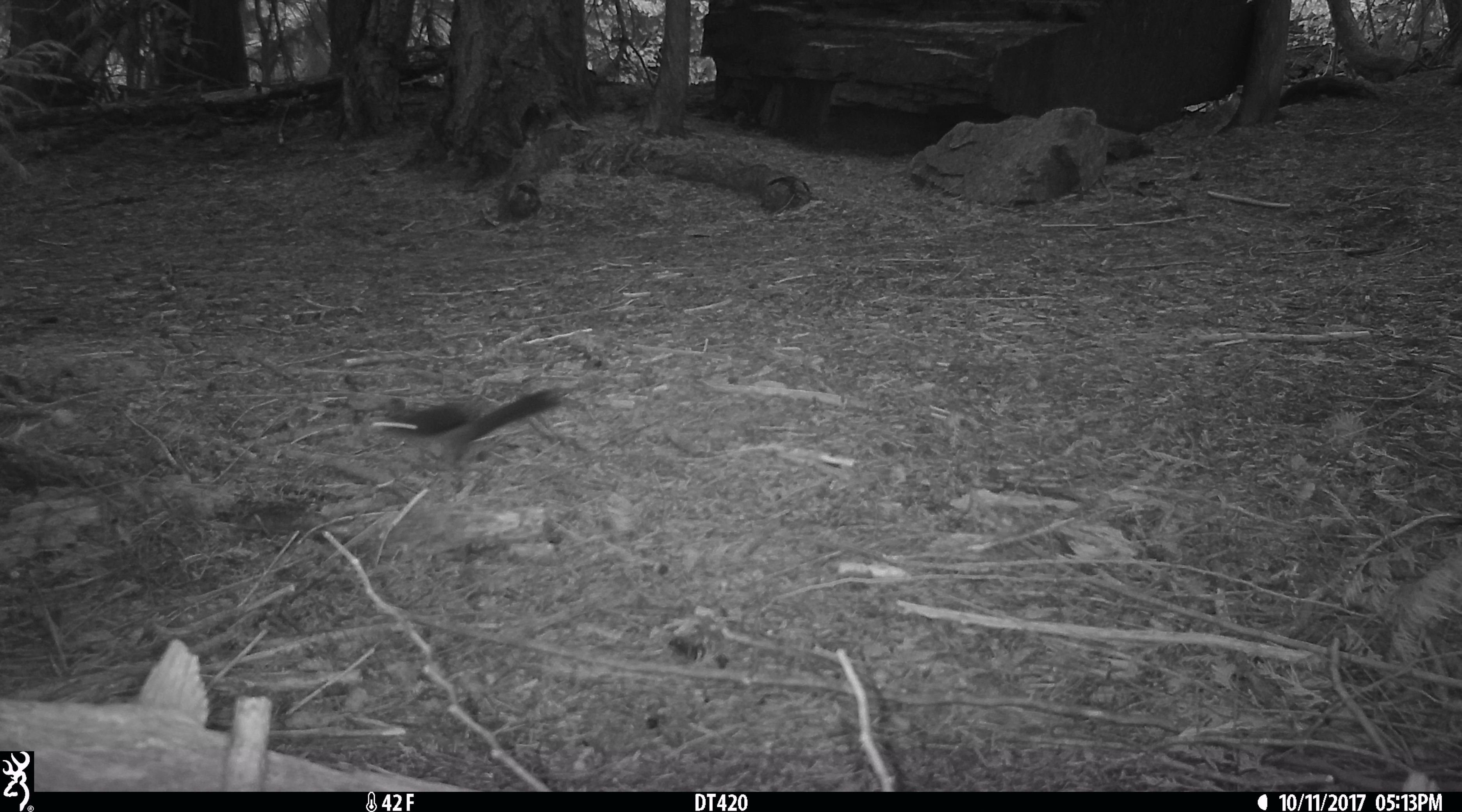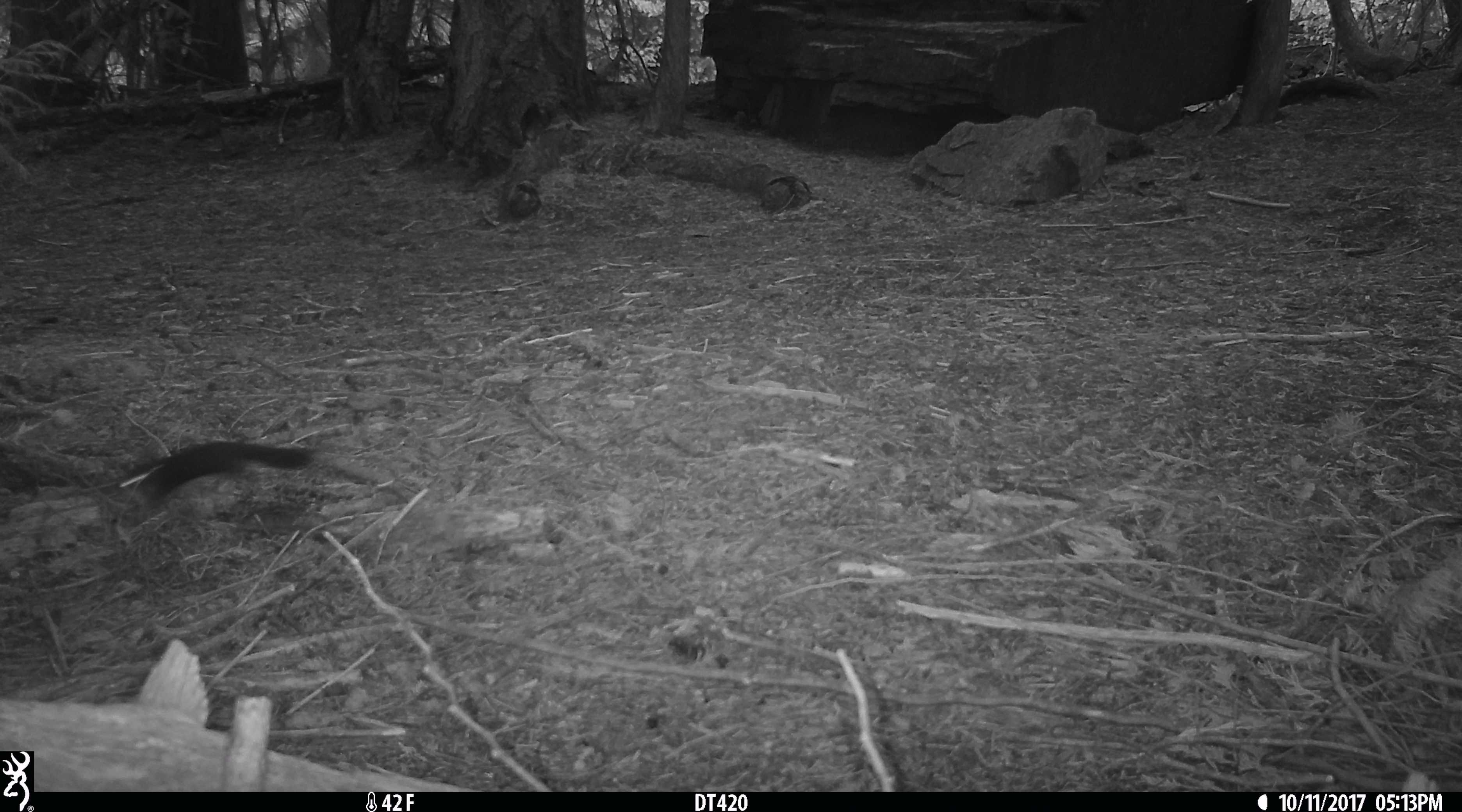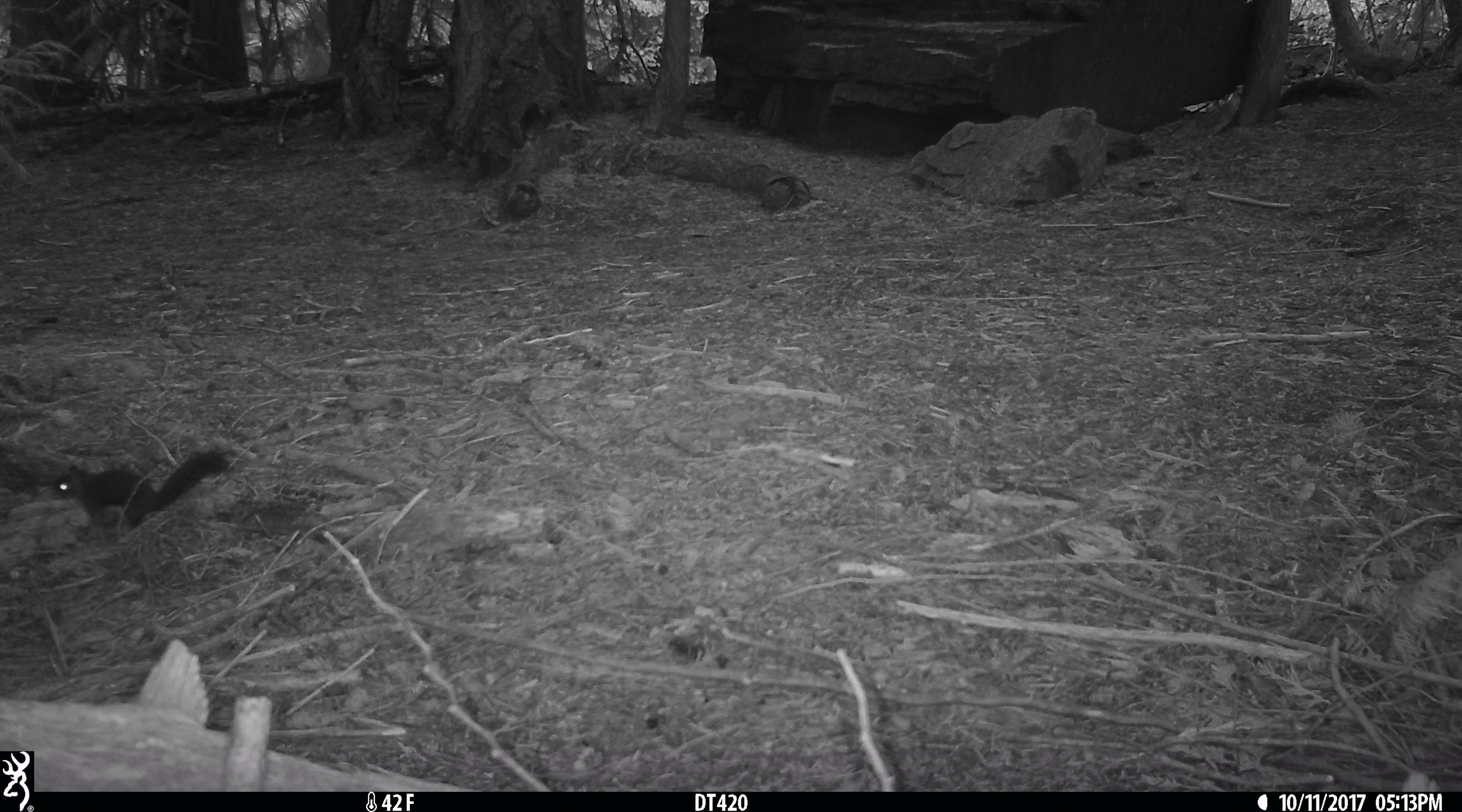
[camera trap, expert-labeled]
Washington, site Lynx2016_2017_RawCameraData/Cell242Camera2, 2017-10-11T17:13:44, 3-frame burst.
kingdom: Animalia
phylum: Chordata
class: Mammalia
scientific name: Mammalia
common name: small mammal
Small mammal (Mammalia). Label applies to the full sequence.